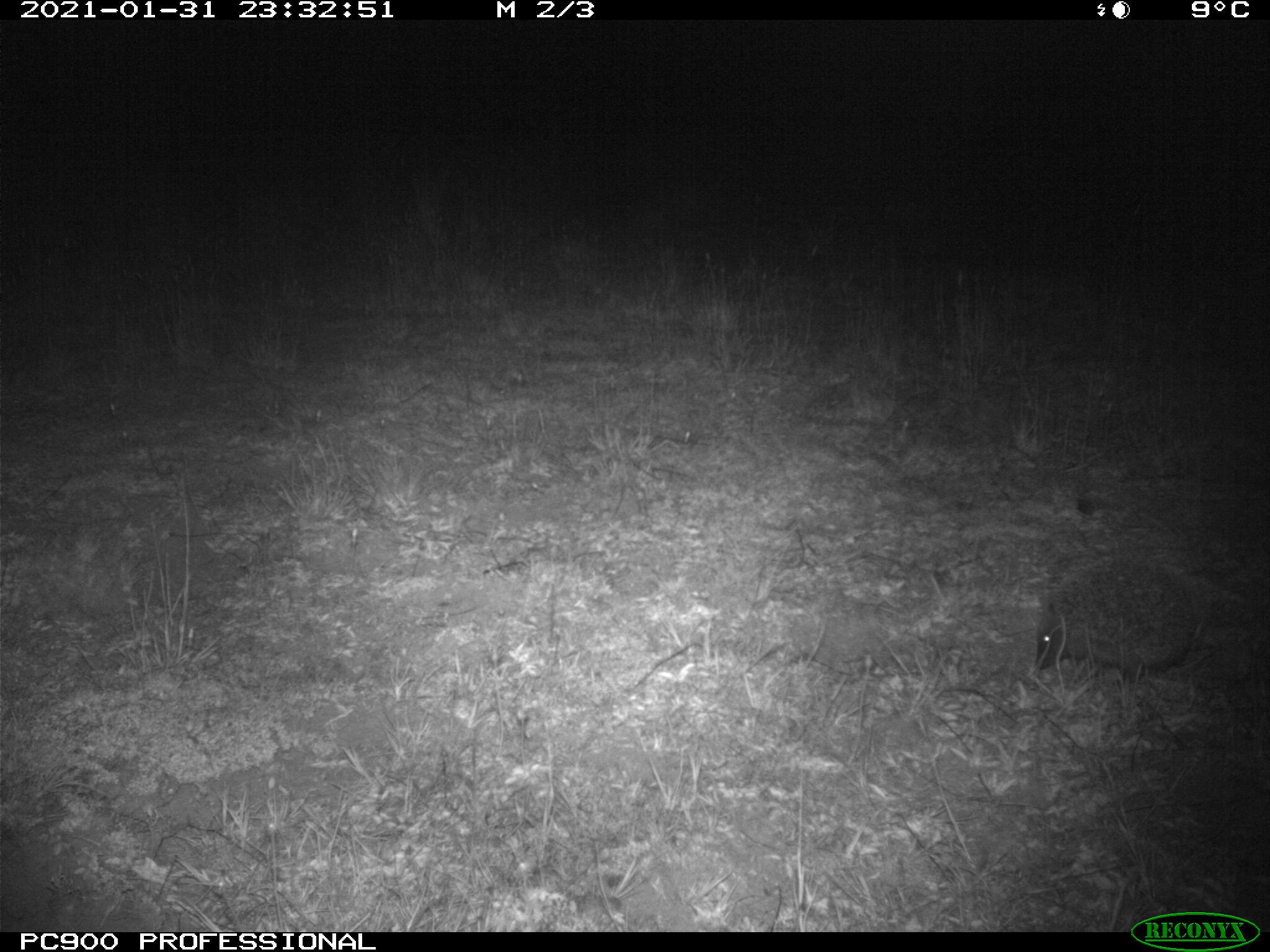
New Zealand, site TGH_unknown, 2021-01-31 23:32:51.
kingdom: Animalia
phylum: Chordata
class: Mammalia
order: Eulipotyphla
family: Erinaceidae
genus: Erinaceus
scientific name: Erinaceus europaeus europaeus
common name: european hedgehog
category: hedgehog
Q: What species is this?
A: Hedgehog (european hedgehog) (Erinaceus europaeus europaeus).